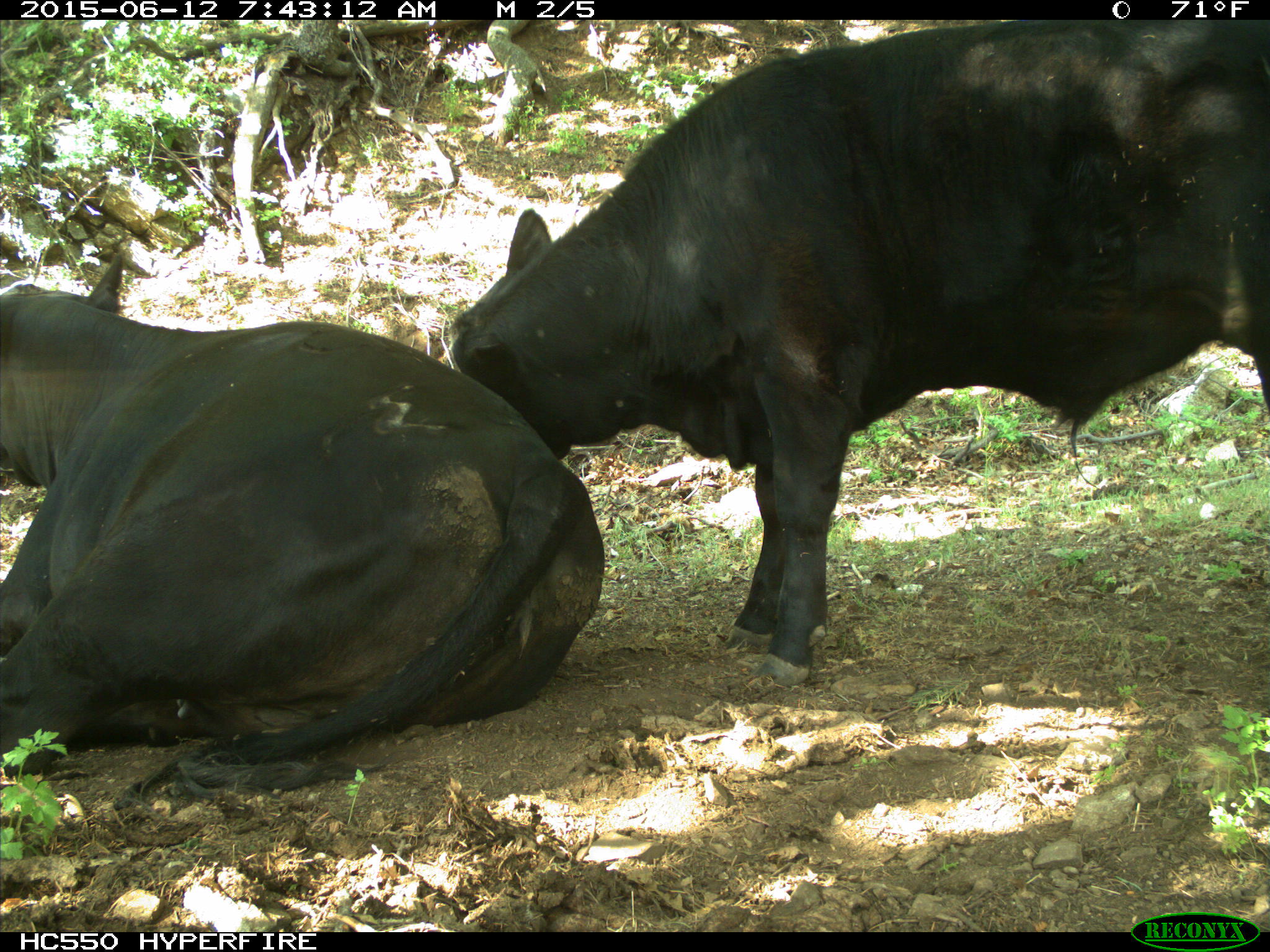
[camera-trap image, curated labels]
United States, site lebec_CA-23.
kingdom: Animalia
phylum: Chordata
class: Mammalia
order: Artiodactyla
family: Bovidae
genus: Bos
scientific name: Bos taurus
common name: domestic cow